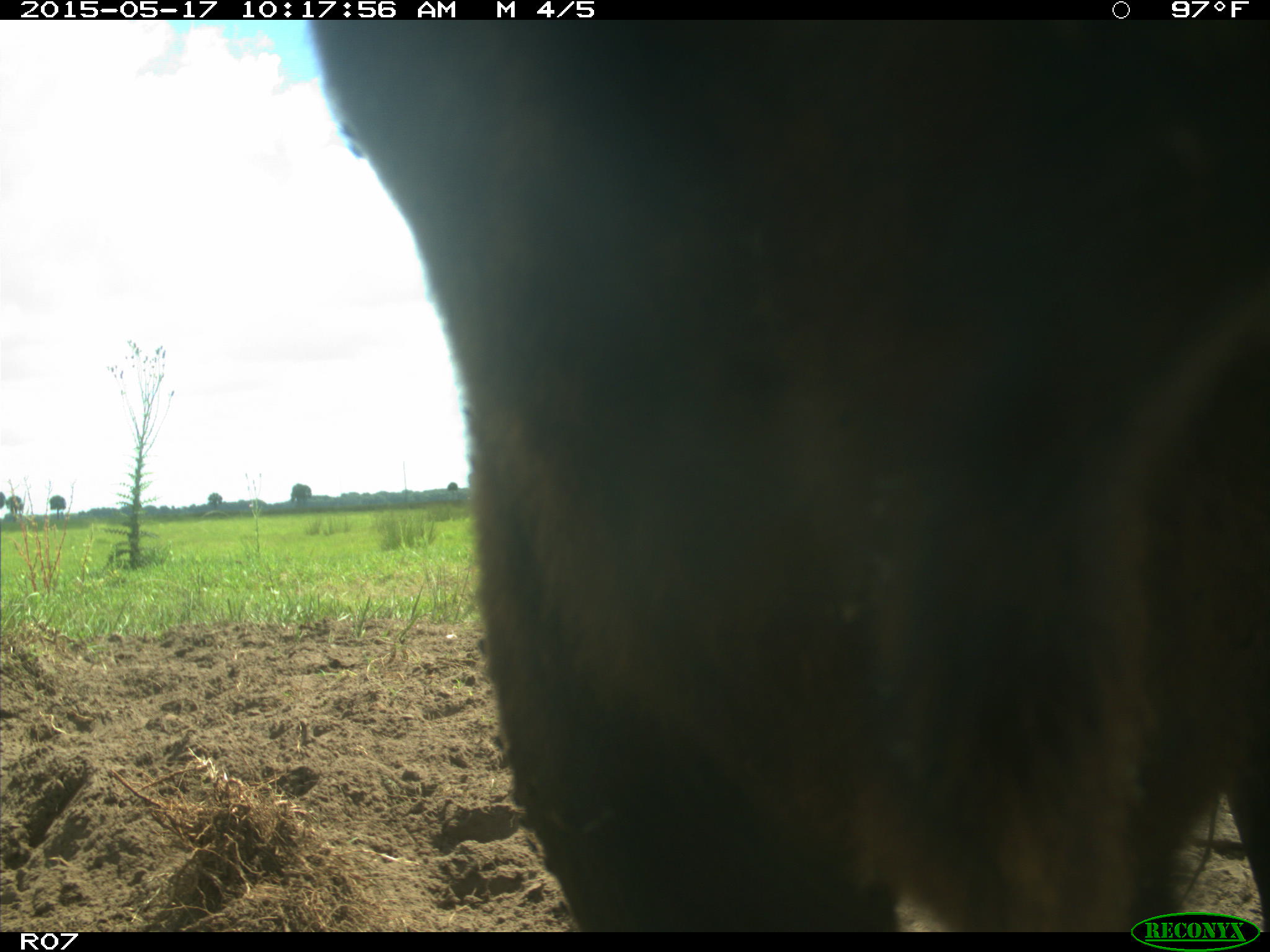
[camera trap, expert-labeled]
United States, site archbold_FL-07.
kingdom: Animalia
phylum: Chordata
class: Mammalia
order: Artiodactyla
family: Bovidae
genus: Bos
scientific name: Bos taurus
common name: domestic cow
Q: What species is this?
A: Bos taurus (domestic cow).